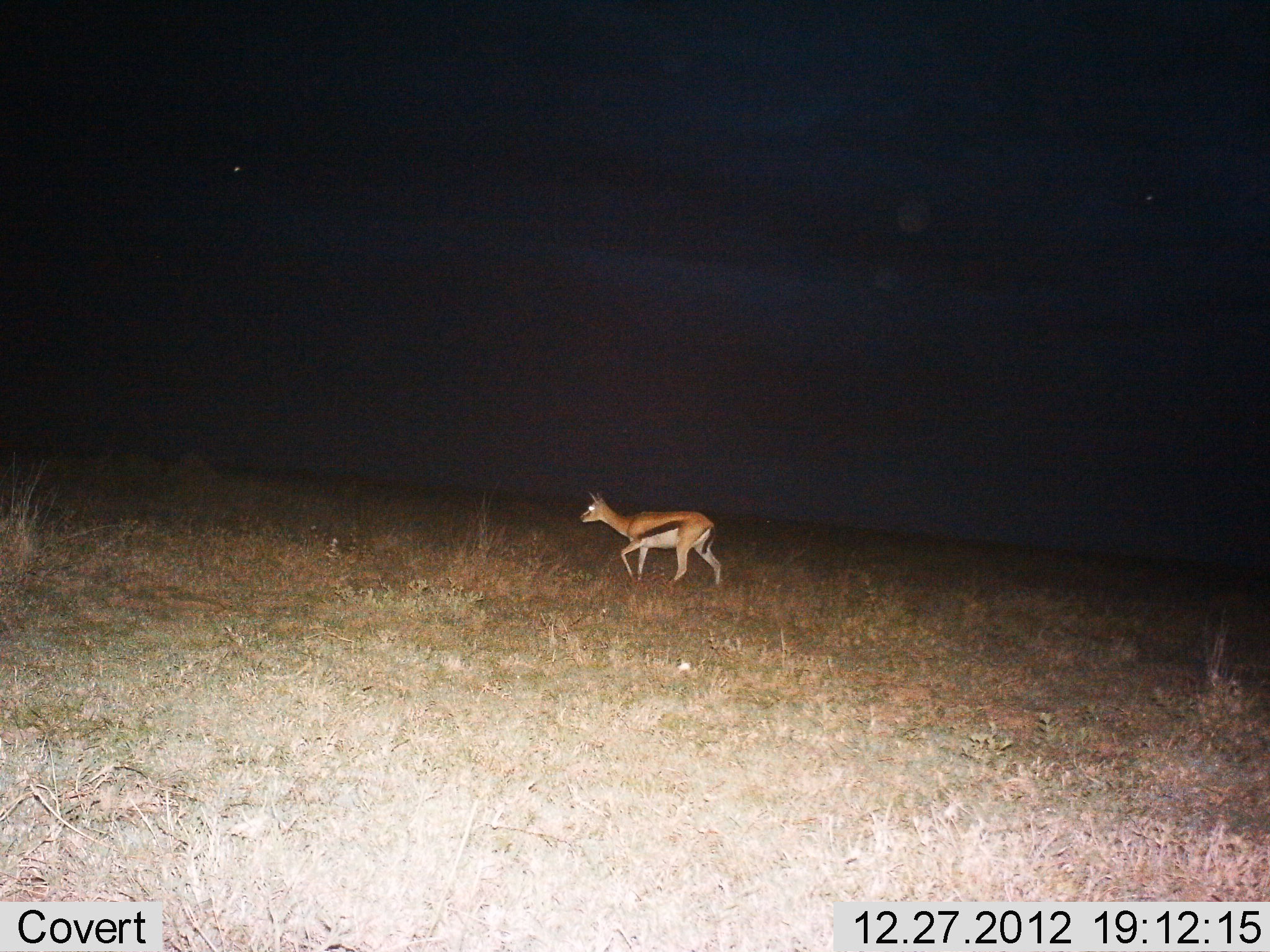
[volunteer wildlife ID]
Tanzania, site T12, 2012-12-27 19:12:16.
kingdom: Animalia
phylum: Chordata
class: Mammalia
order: Artiodactyla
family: Bovidae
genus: Eudorcas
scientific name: Eudorcas thomsonii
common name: thomson's gazelle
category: gazellethomsons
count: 1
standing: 0%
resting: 0%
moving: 100%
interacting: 0%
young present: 0%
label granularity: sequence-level